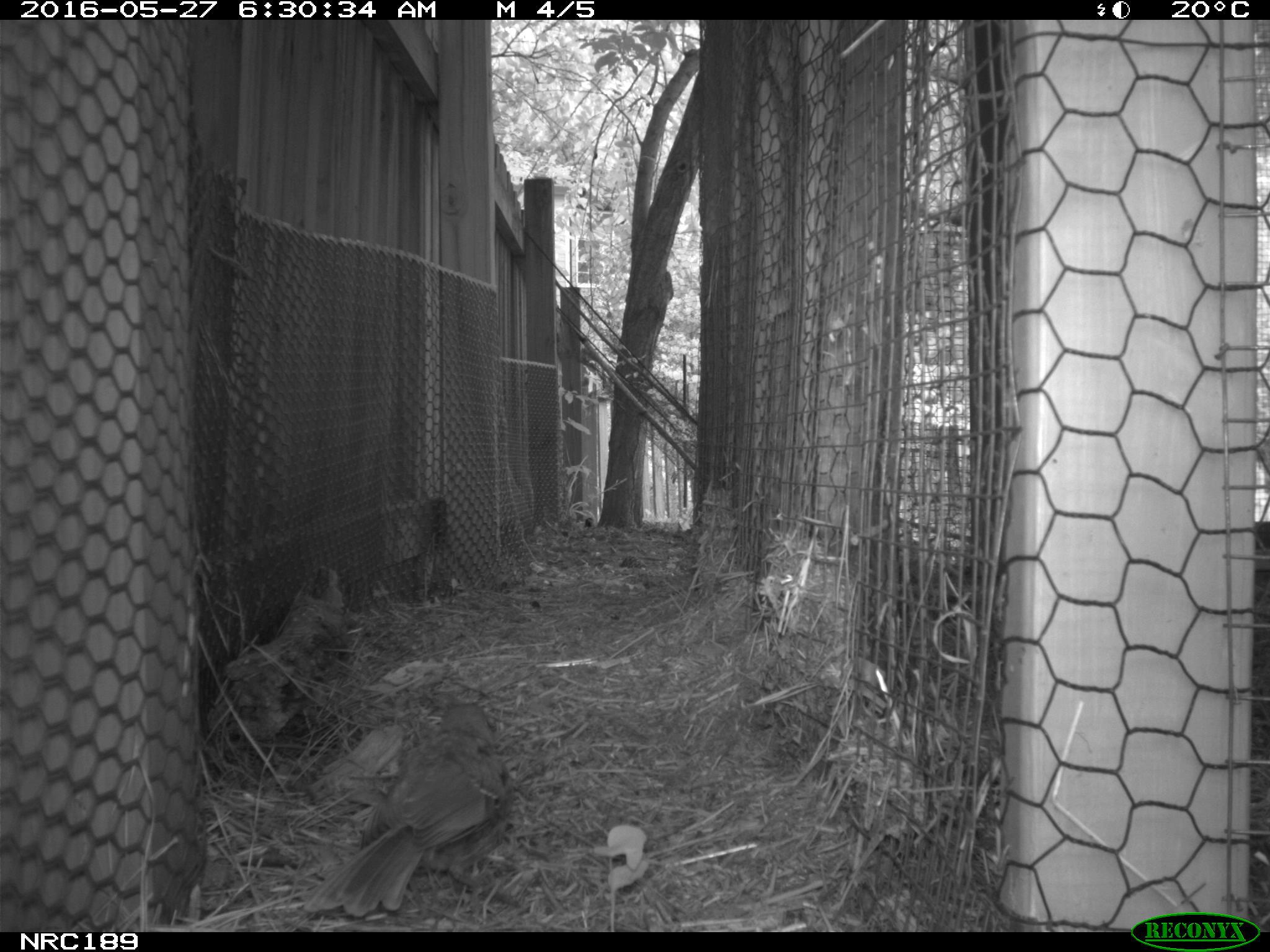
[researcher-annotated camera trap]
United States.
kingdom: Animalia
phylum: Chordata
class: Aves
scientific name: Aves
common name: bird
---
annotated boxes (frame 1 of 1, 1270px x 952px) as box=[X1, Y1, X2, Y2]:
Bird: box=[292, 689, 513, 924]